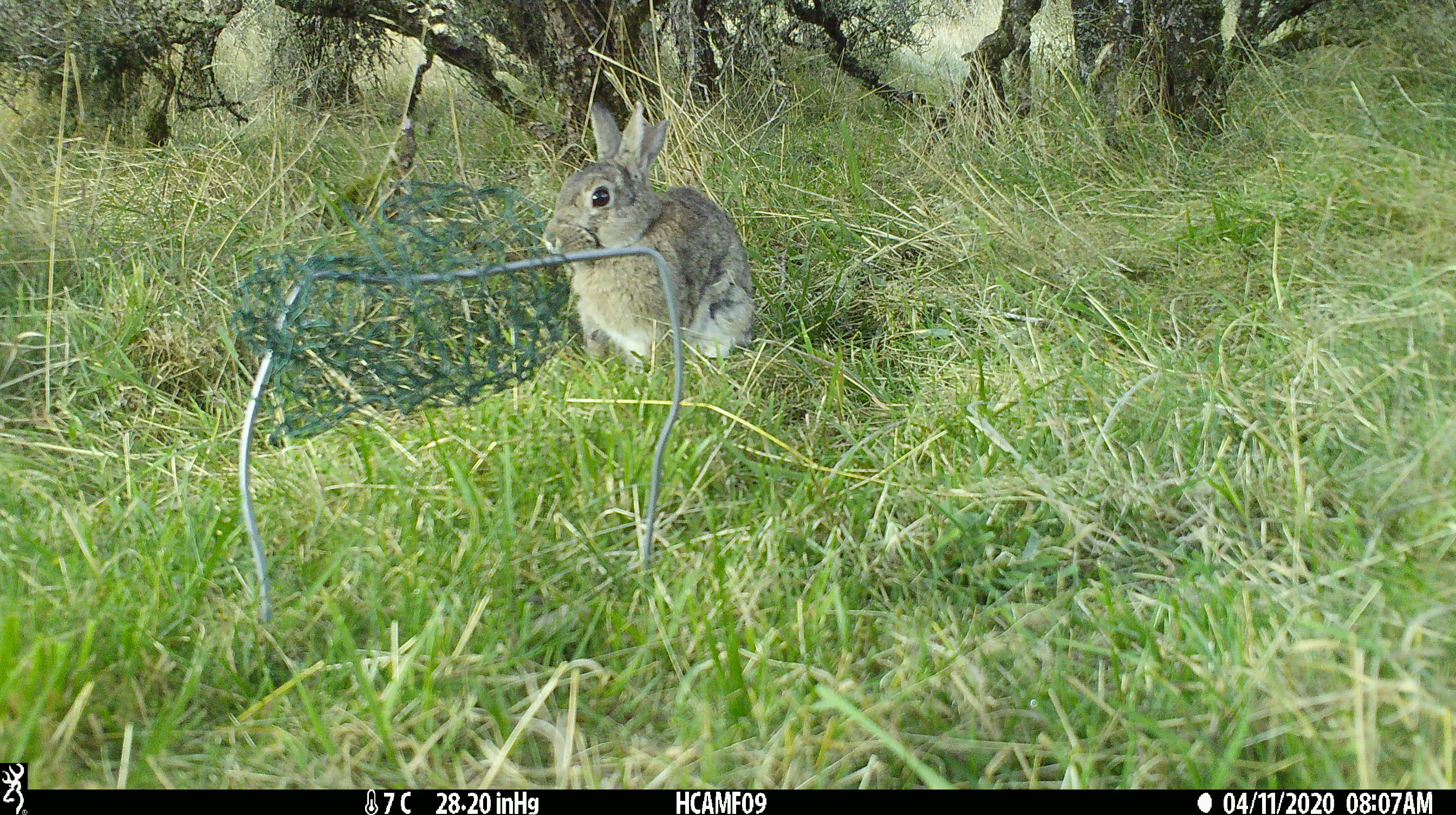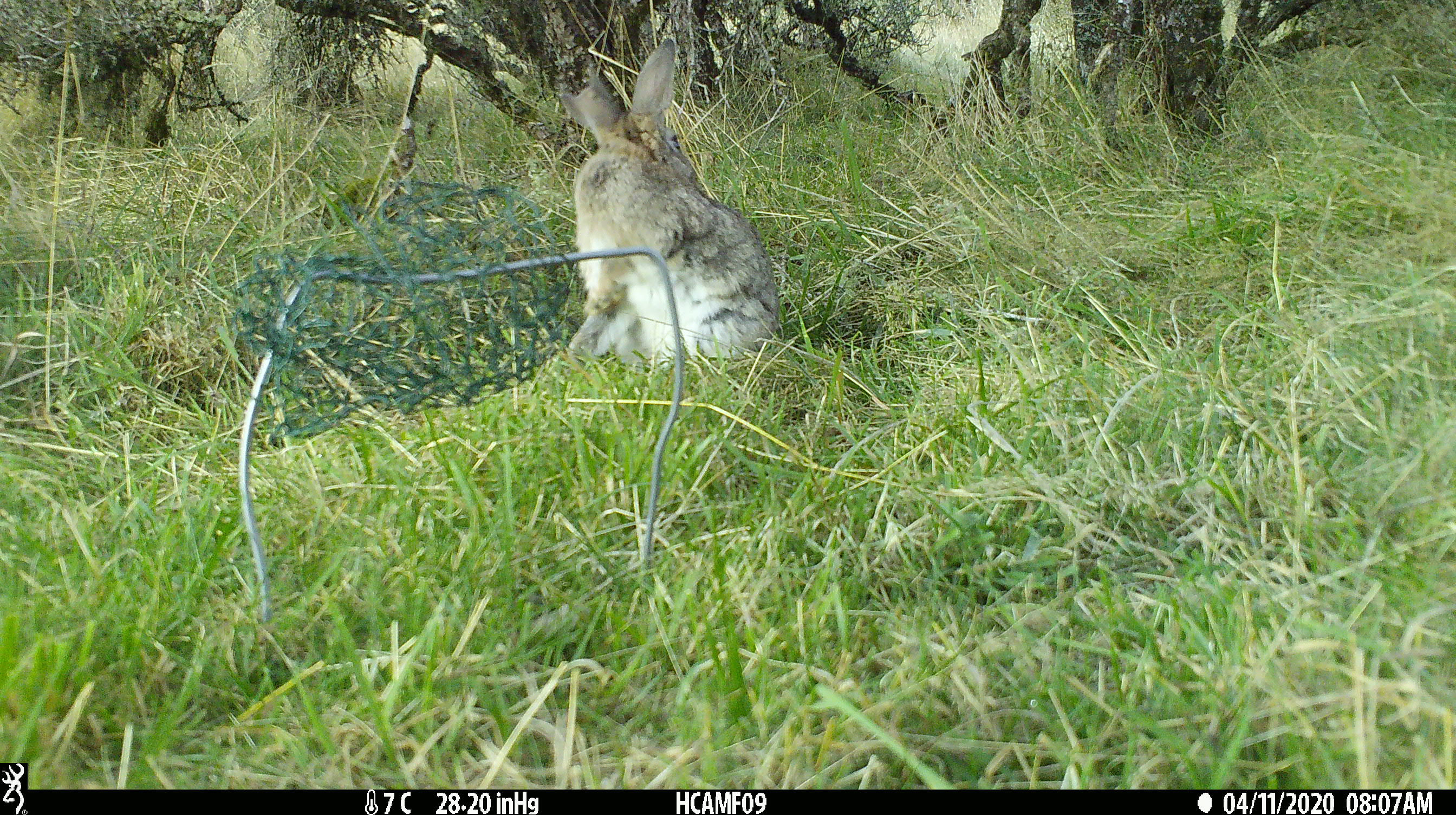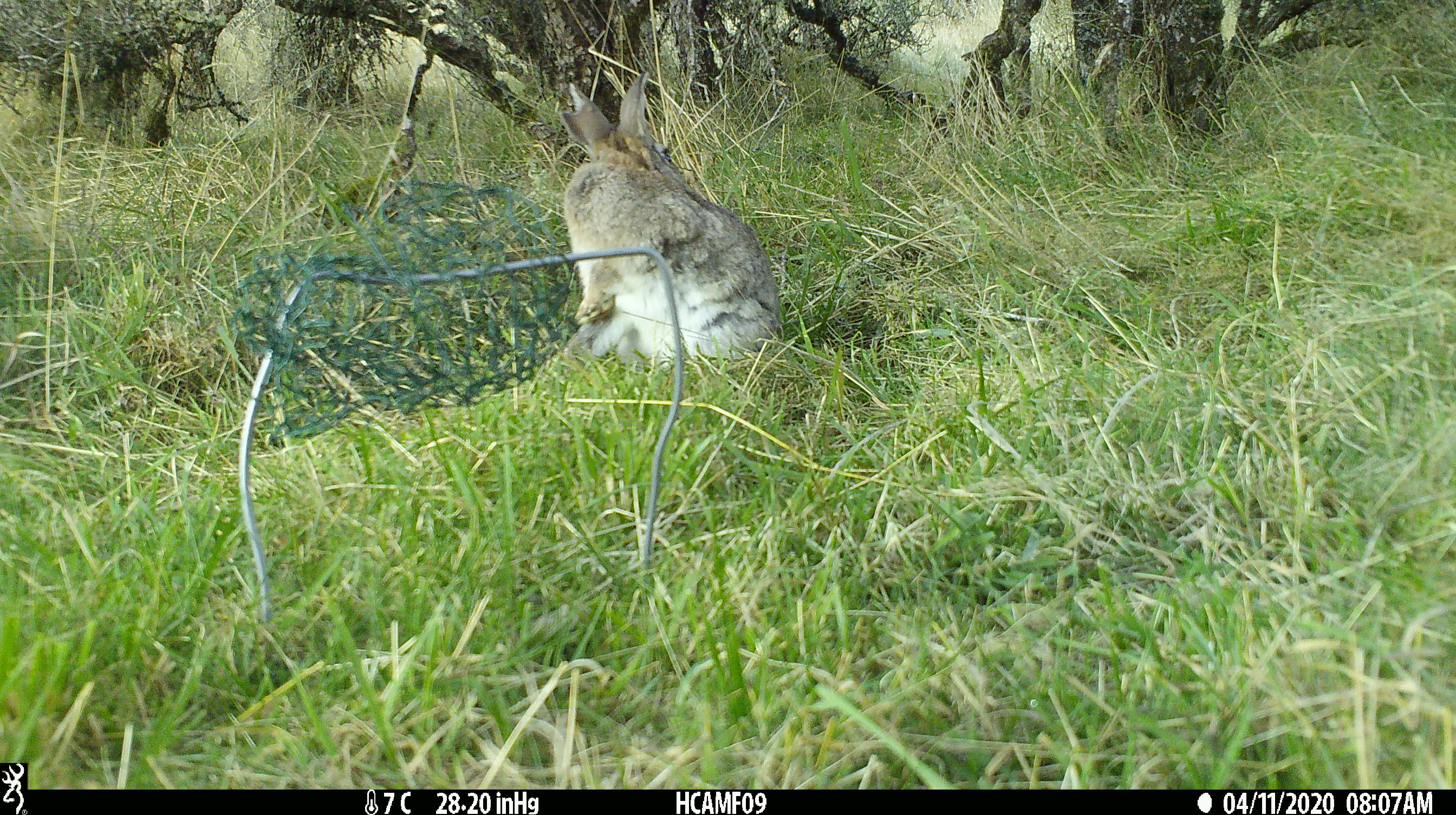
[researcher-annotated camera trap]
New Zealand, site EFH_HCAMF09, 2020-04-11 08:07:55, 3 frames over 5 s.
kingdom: Animalia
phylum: Chordata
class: Mammalia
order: Lagomorpha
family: Leporidae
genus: Oryctolagus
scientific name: Oryctolagus cuniculus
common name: european rabbit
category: rabbit